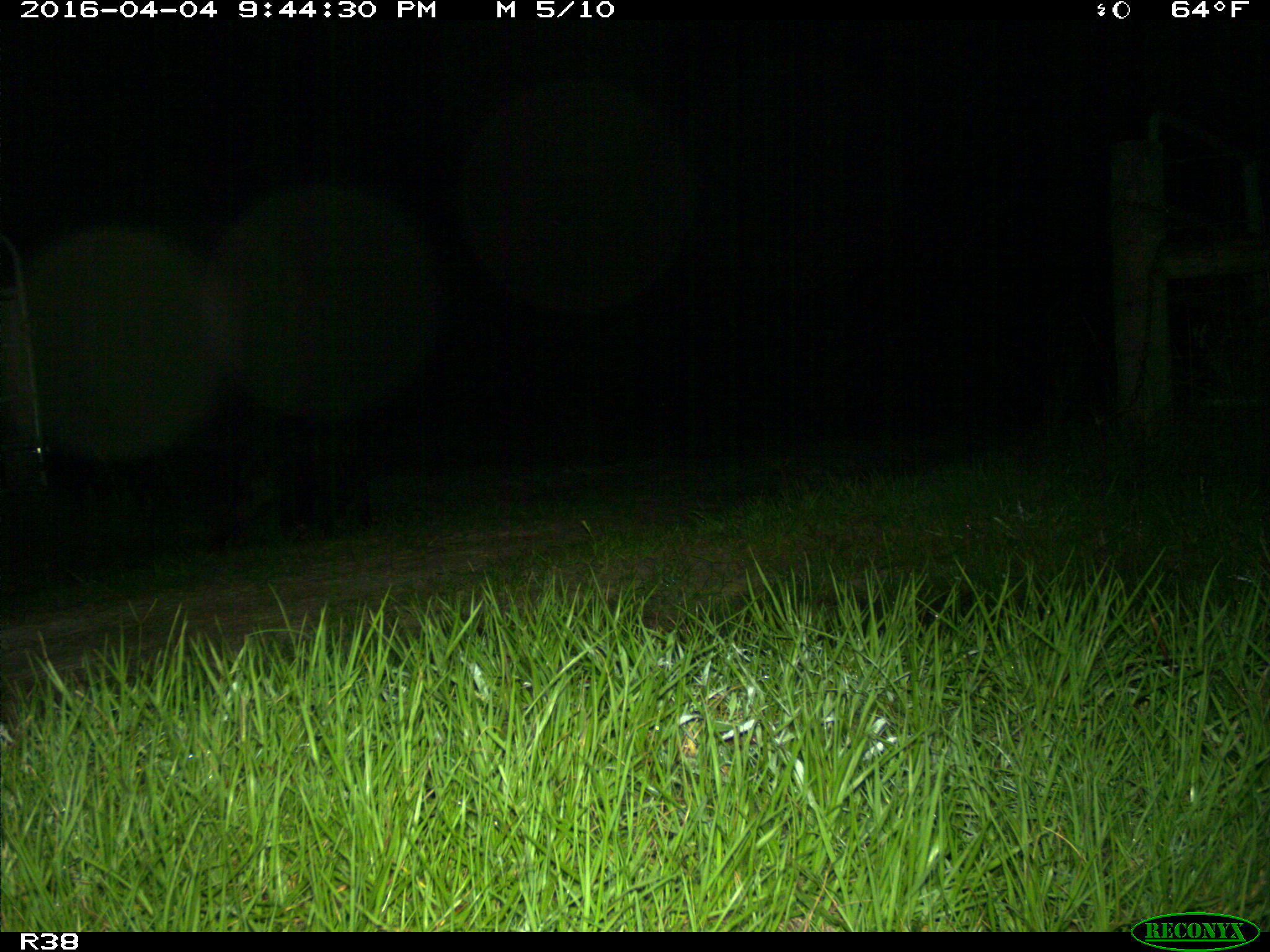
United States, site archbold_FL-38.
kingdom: Animalia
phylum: Chordata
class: Mammalia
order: Artiodactyla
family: Suidae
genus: Sus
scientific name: Sus scrofa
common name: wild boar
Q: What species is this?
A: Sus scrofa (wild boar).